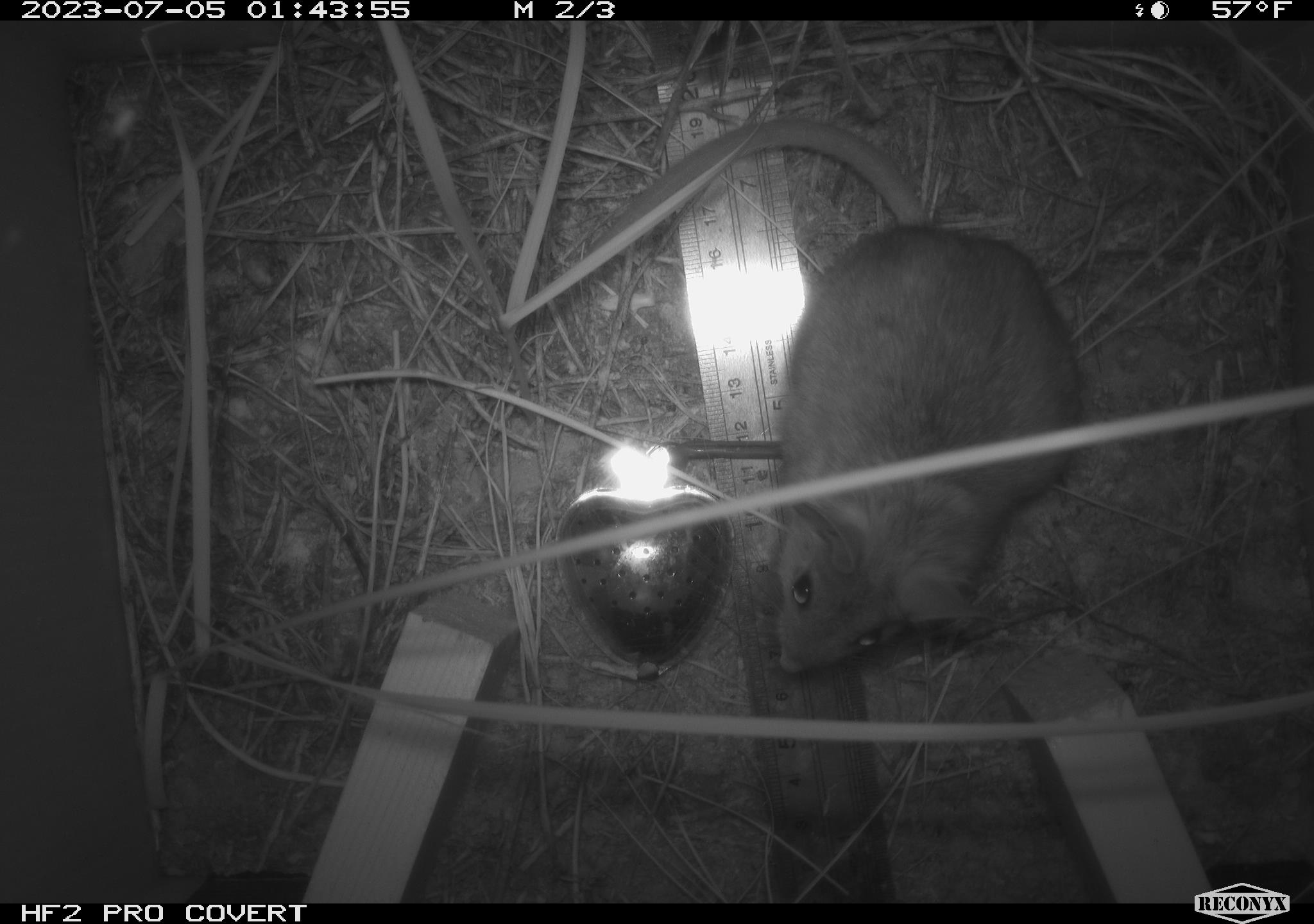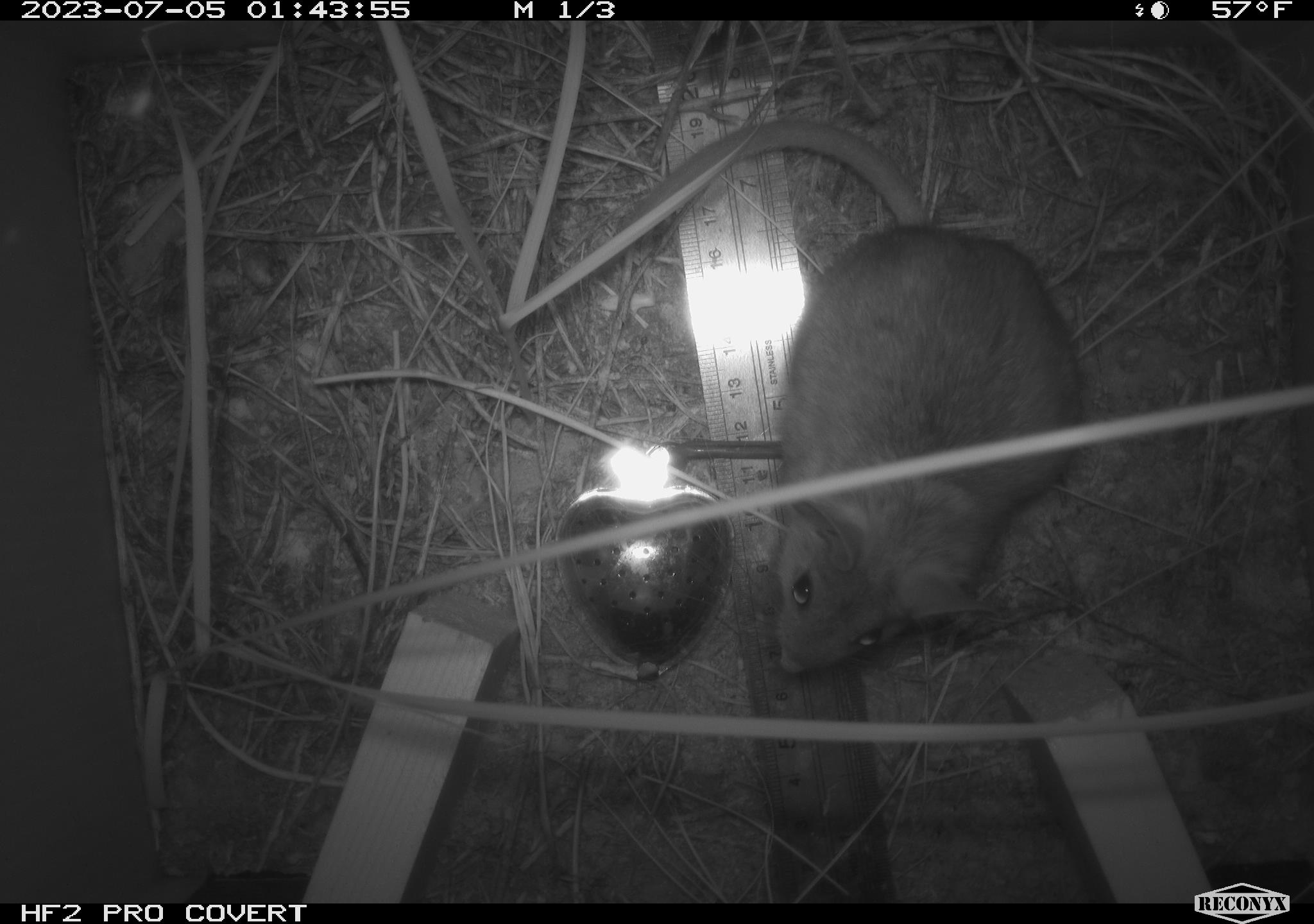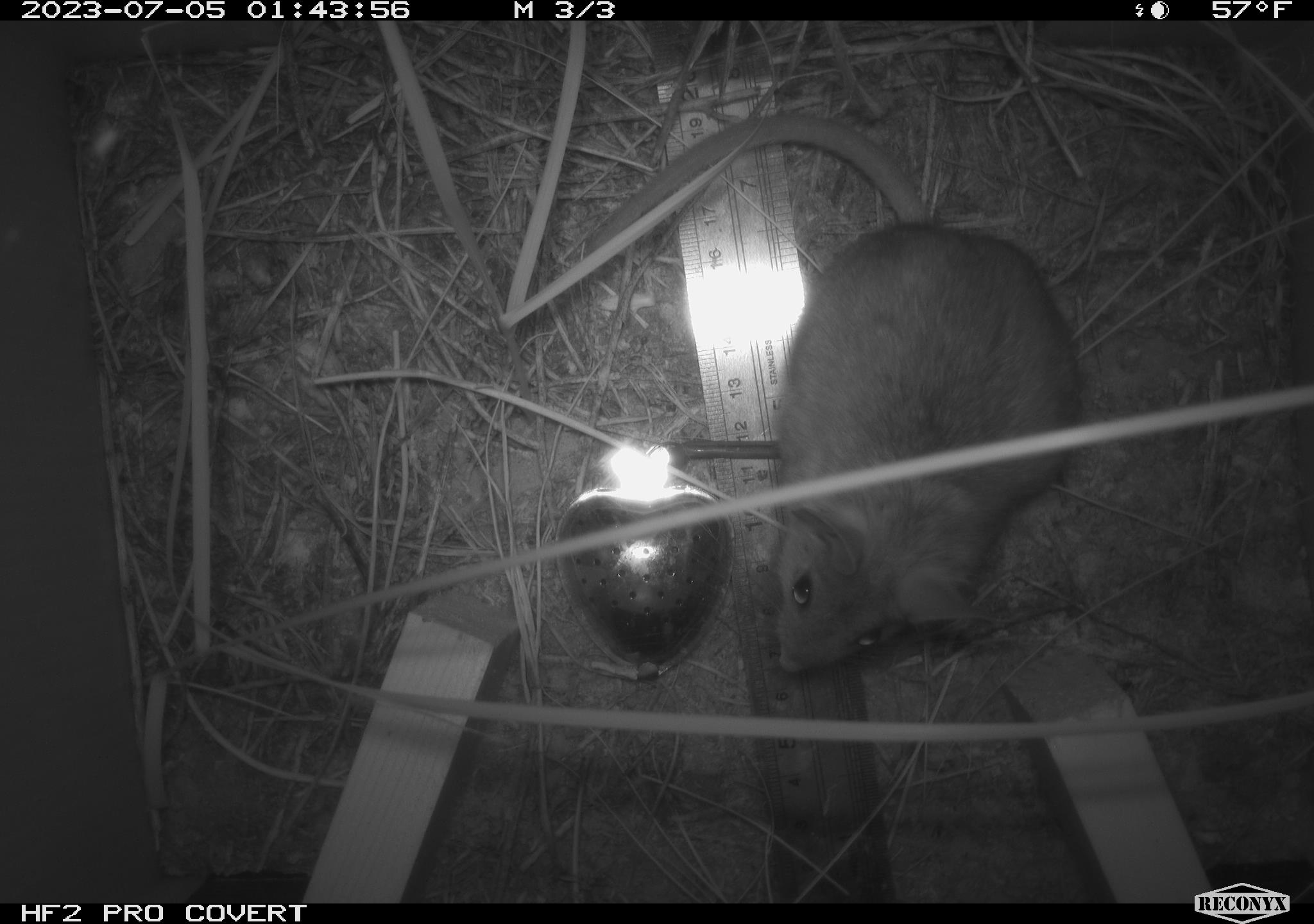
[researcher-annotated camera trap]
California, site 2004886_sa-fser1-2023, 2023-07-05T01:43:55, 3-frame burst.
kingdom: Animalia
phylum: Chordata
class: Mammalia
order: Rodentia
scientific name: Rodentia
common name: mouse species